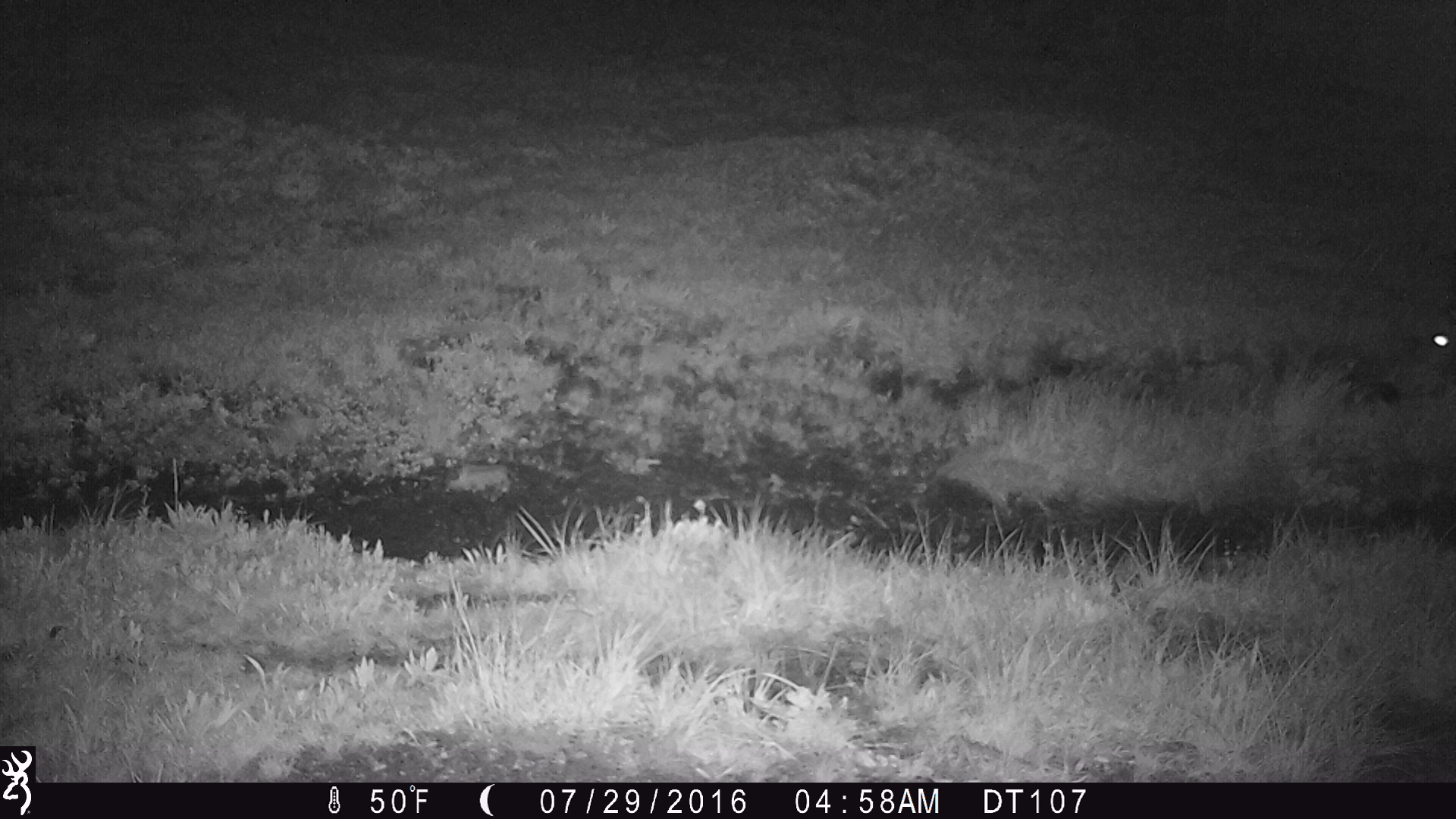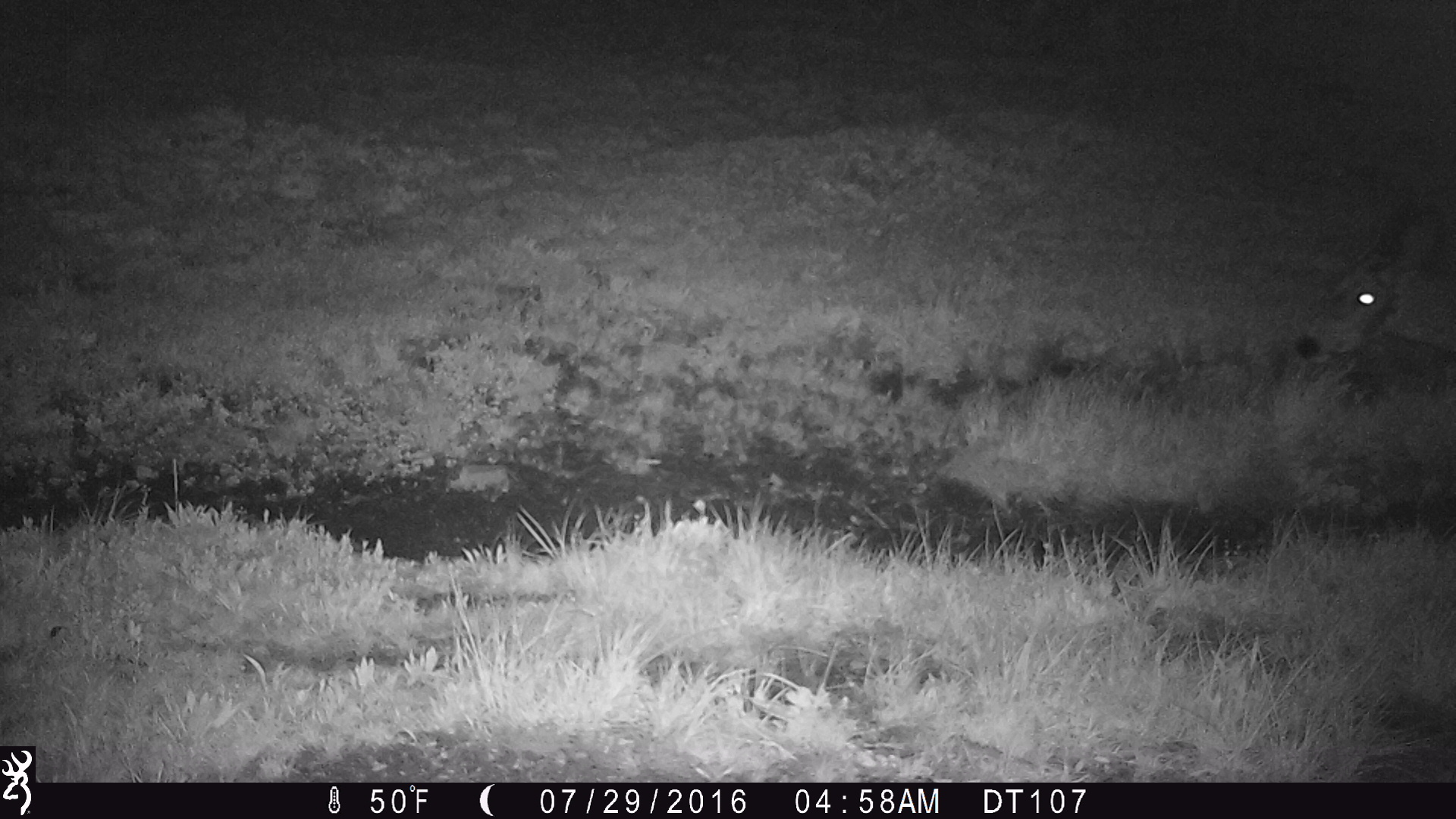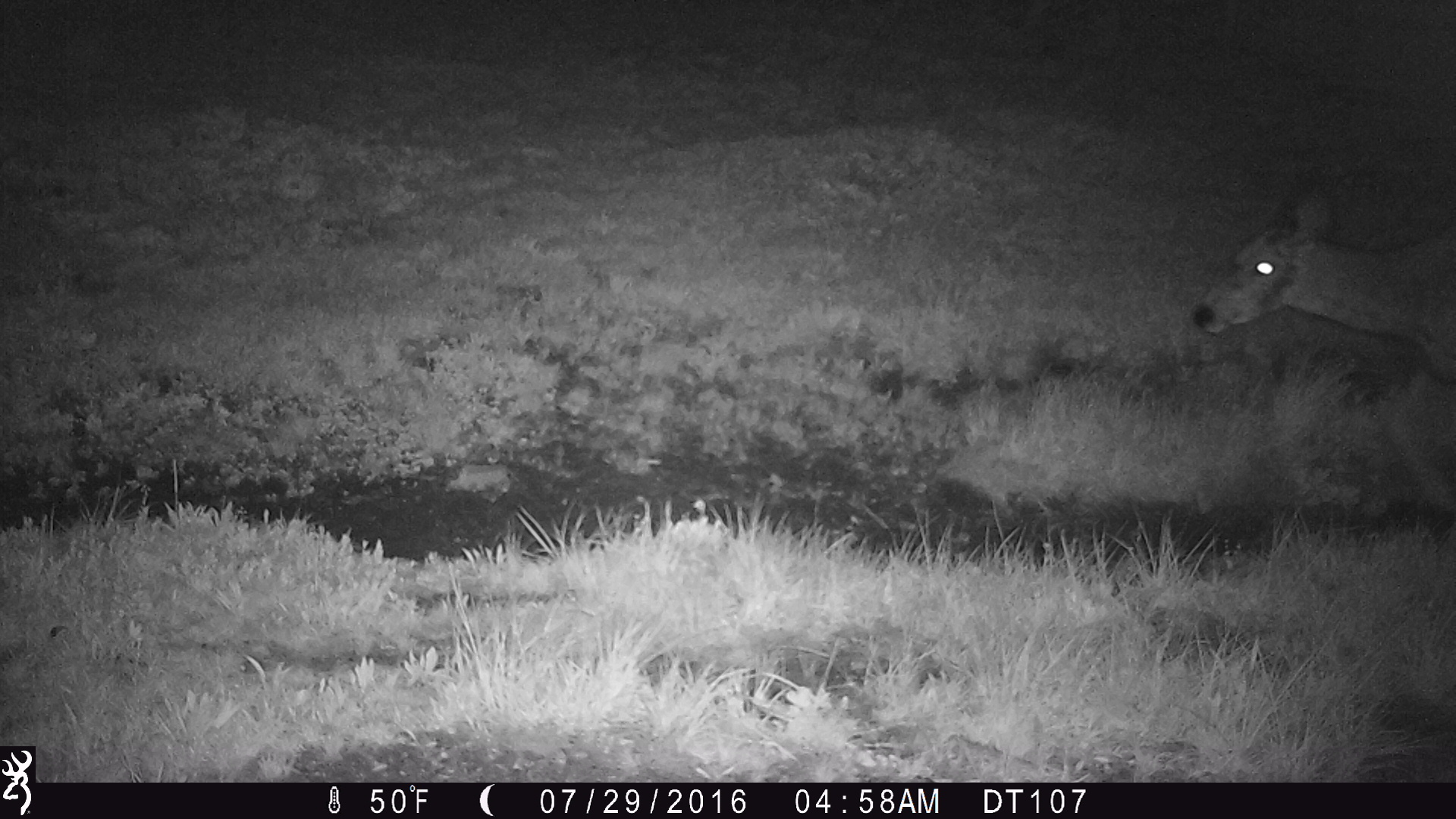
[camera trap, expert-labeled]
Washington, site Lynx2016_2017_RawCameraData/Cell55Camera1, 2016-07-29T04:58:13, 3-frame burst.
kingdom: Animalia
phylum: Chordata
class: Mammalia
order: Artiodactyla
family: Cervidae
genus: Odocoileus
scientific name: Odocoileus hemionus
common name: mule deer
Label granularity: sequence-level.